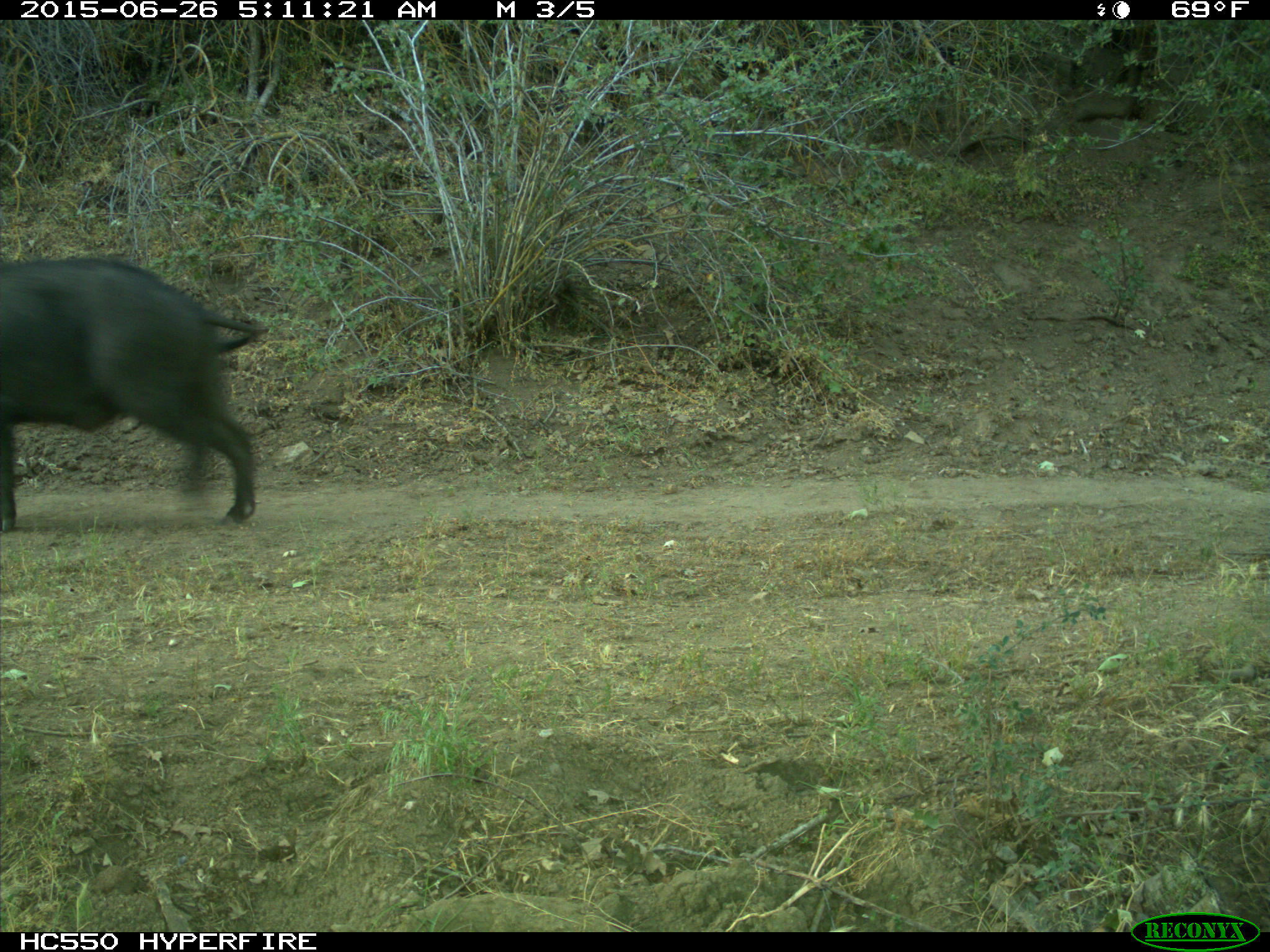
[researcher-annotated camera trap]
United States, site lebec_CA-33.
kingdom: Animalia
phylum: Chordata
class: Mammalia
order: Artiodactyla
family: Suidae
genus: Sus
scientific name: Sus scrofa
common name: wild boar